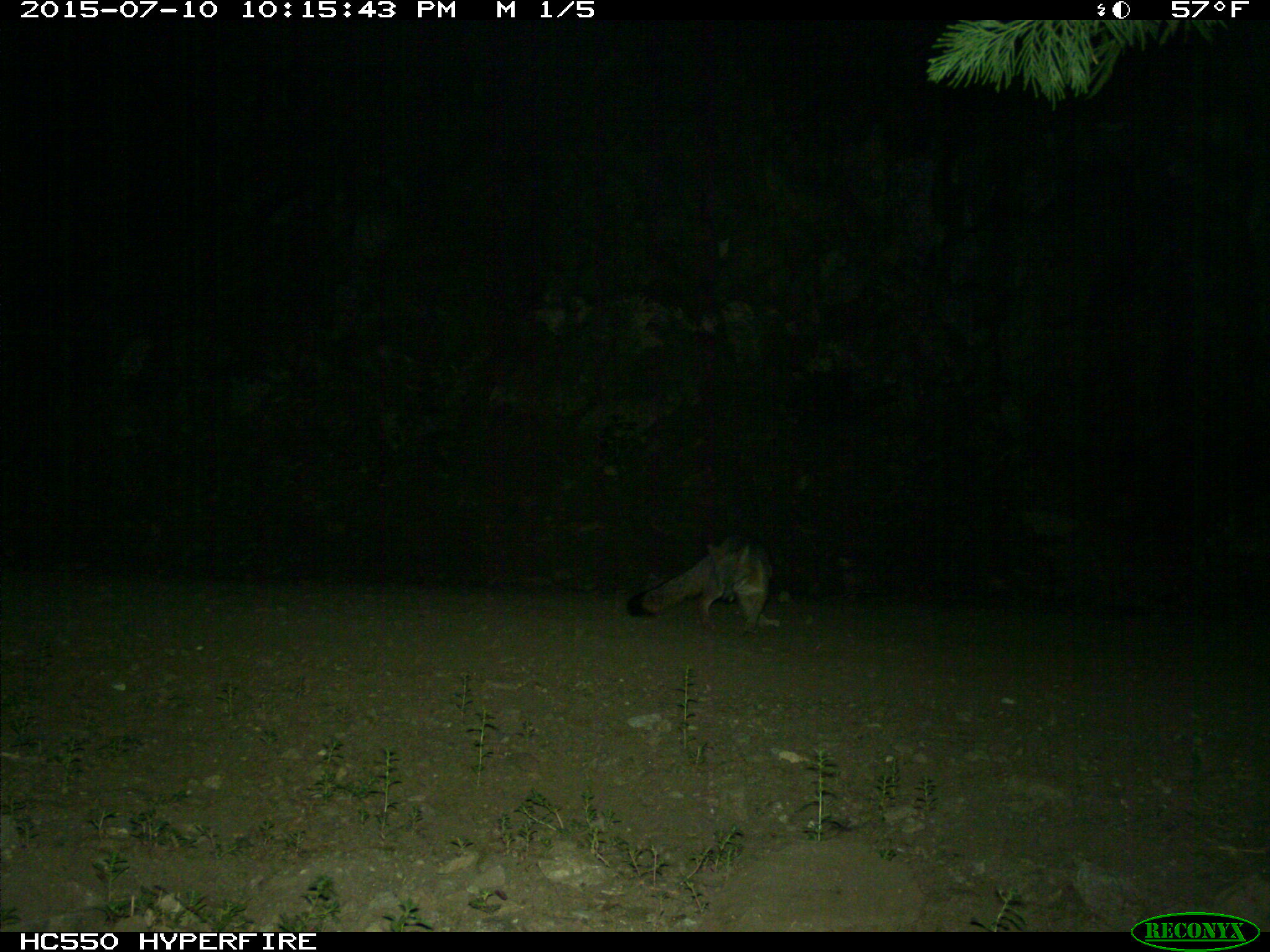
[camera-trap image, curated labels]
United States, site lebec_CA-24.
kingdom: Animalia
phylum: Chordata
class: Mammalia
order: Carnivora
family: Canidae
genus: Urocyon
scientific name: Urocyon cinereoargenteus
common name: gray fox